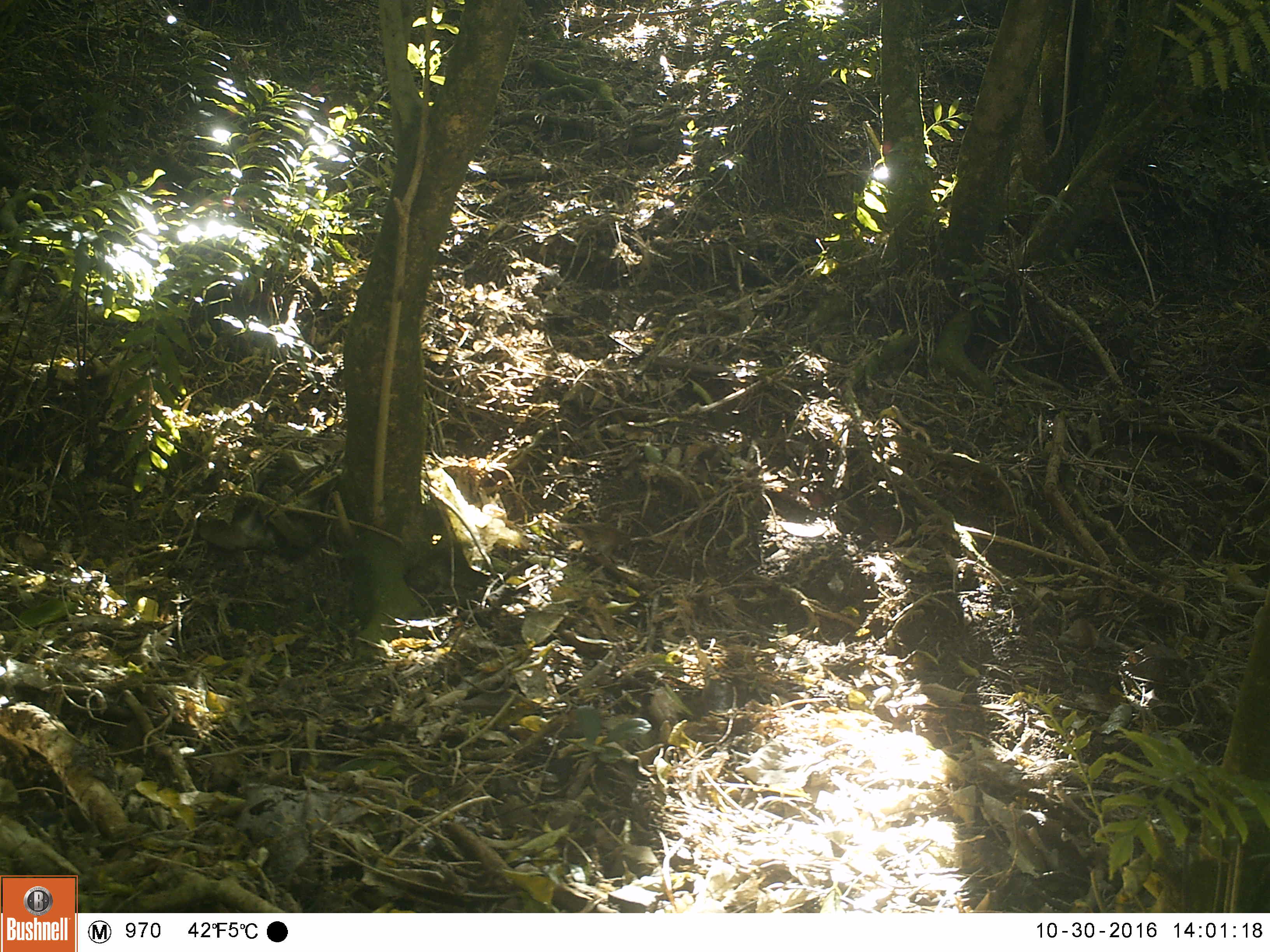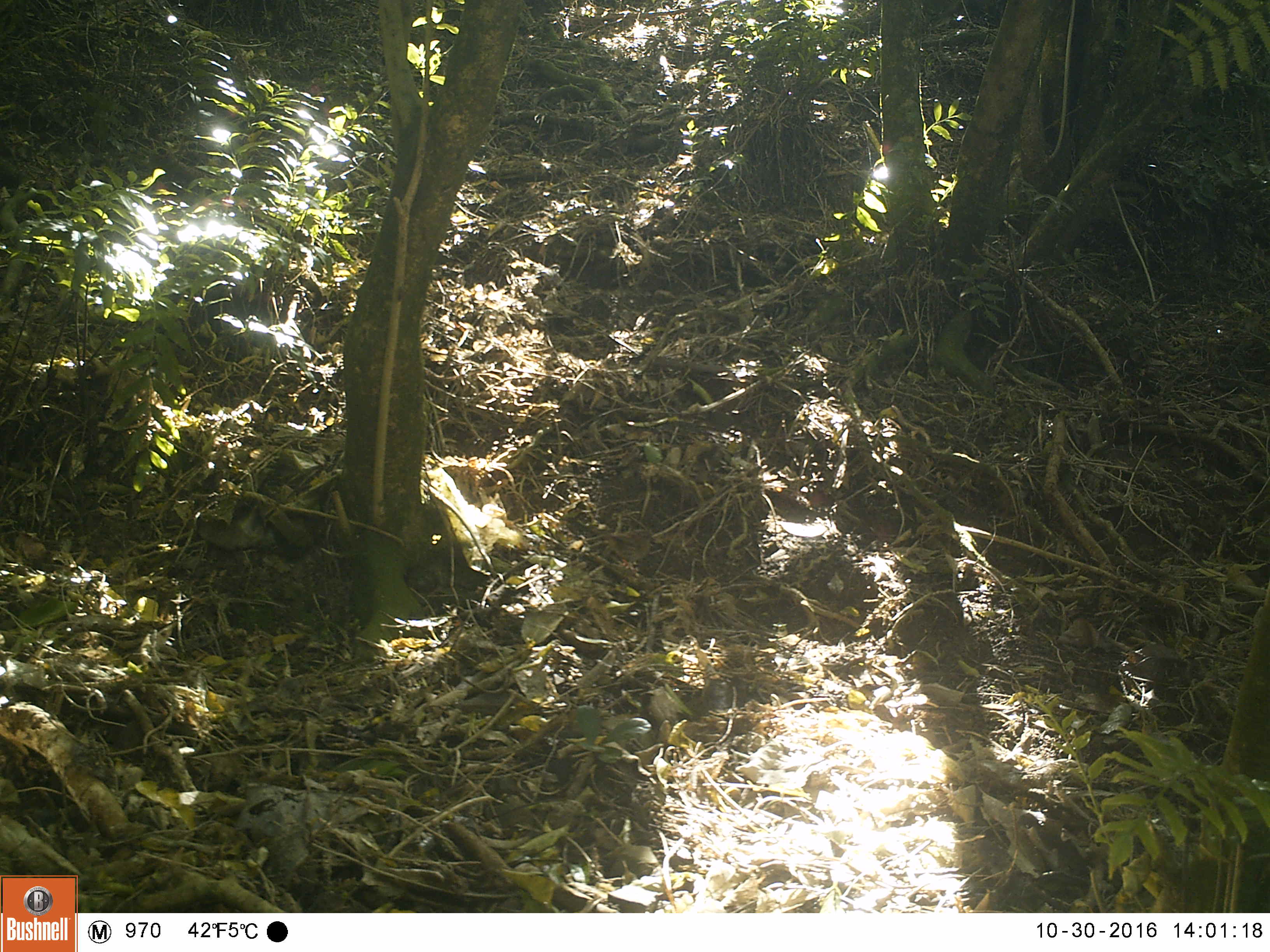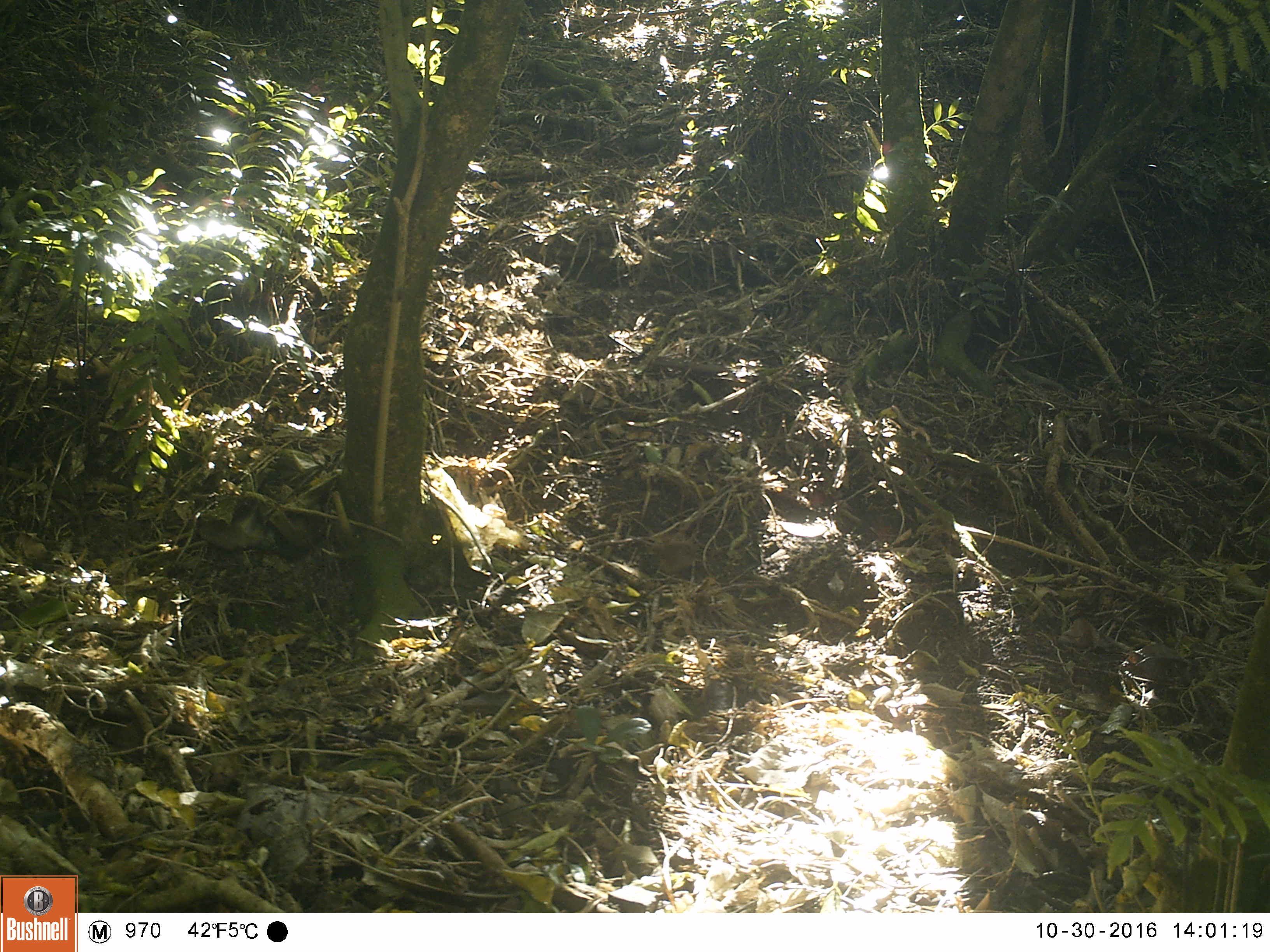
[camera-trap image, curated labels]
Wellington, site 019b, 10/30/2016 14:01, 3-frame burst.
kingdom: Animalia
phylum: Chordata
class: Aves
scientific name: Aves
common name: bird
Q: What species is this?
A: Bird (Aves).